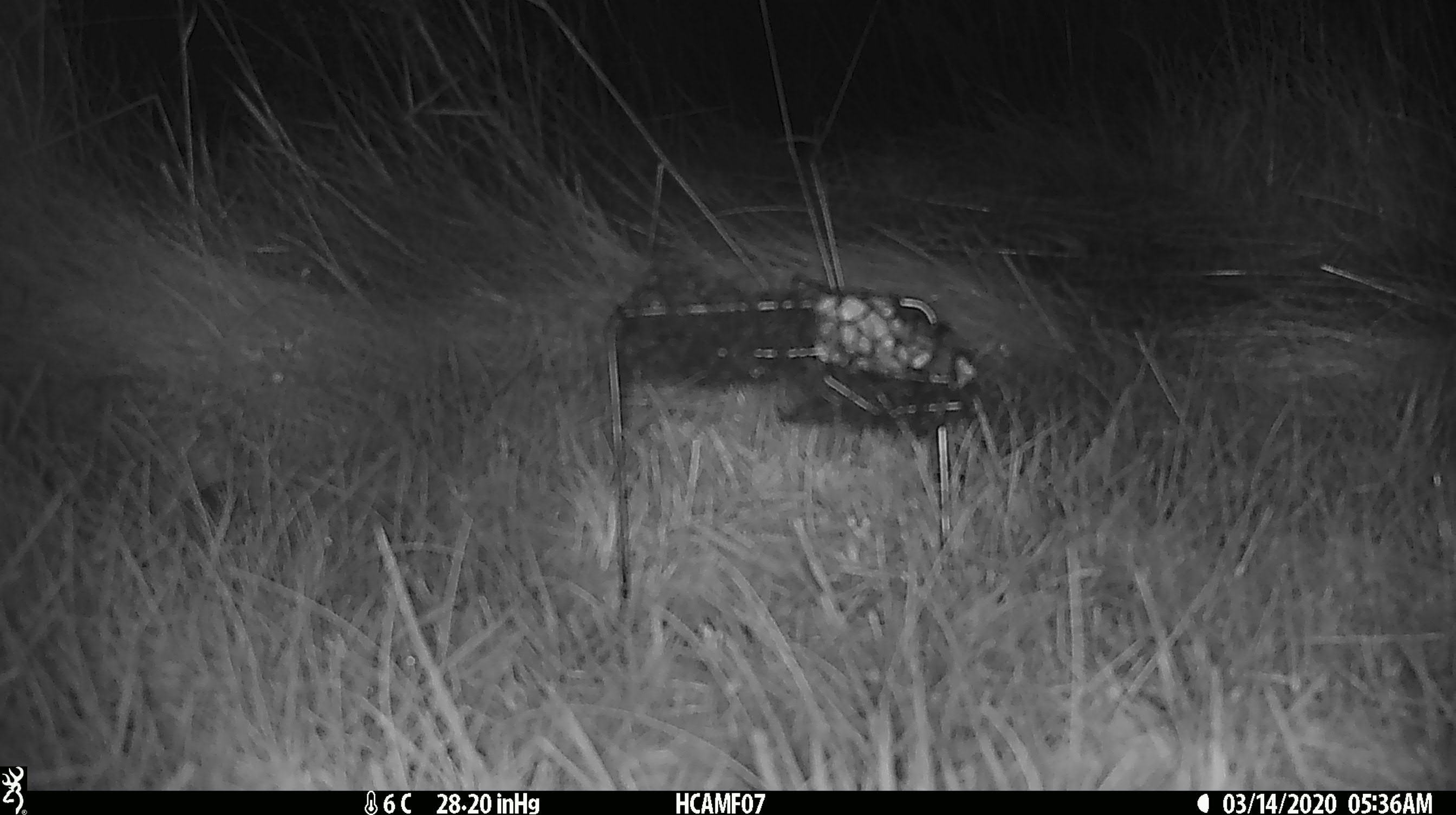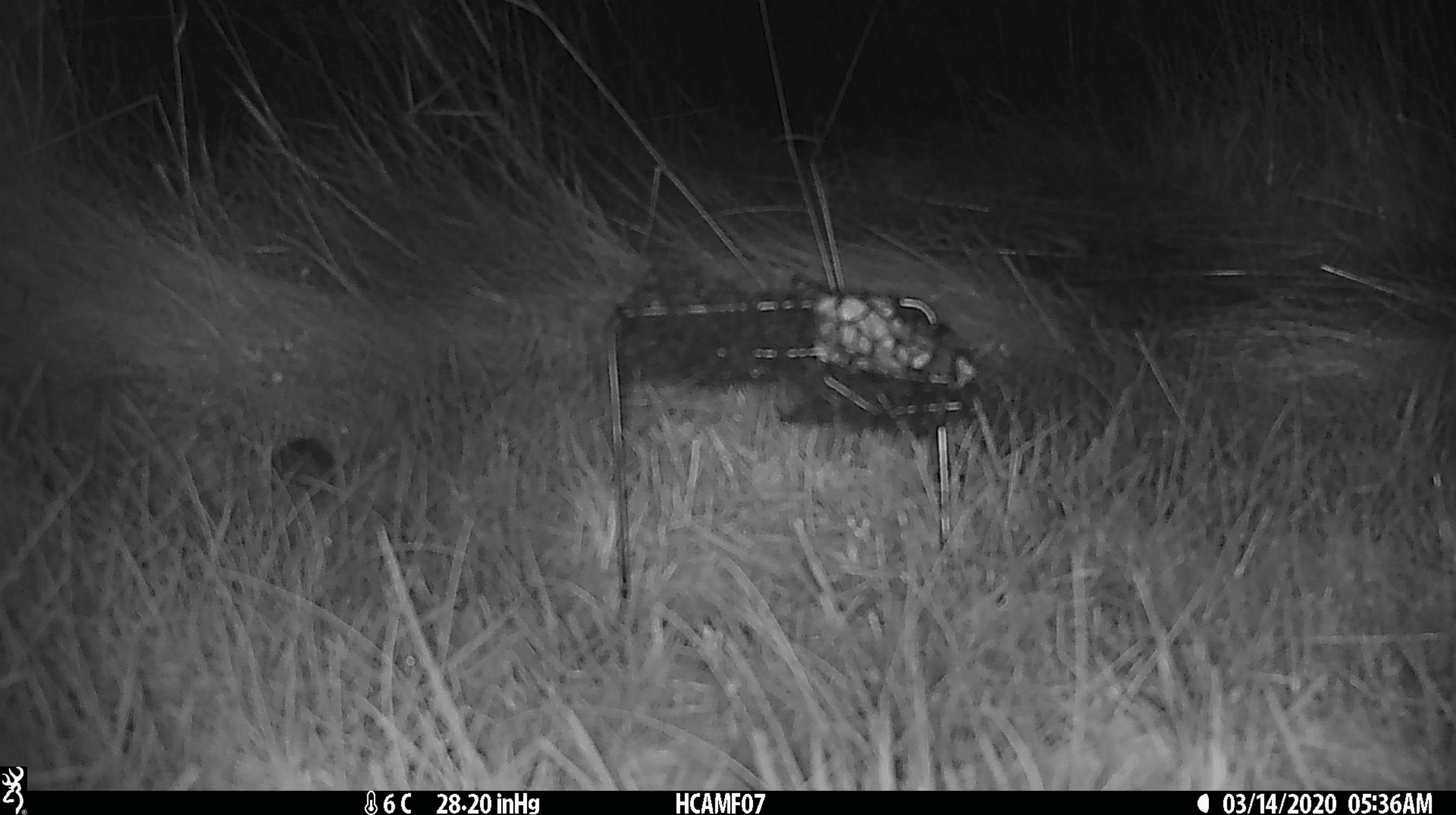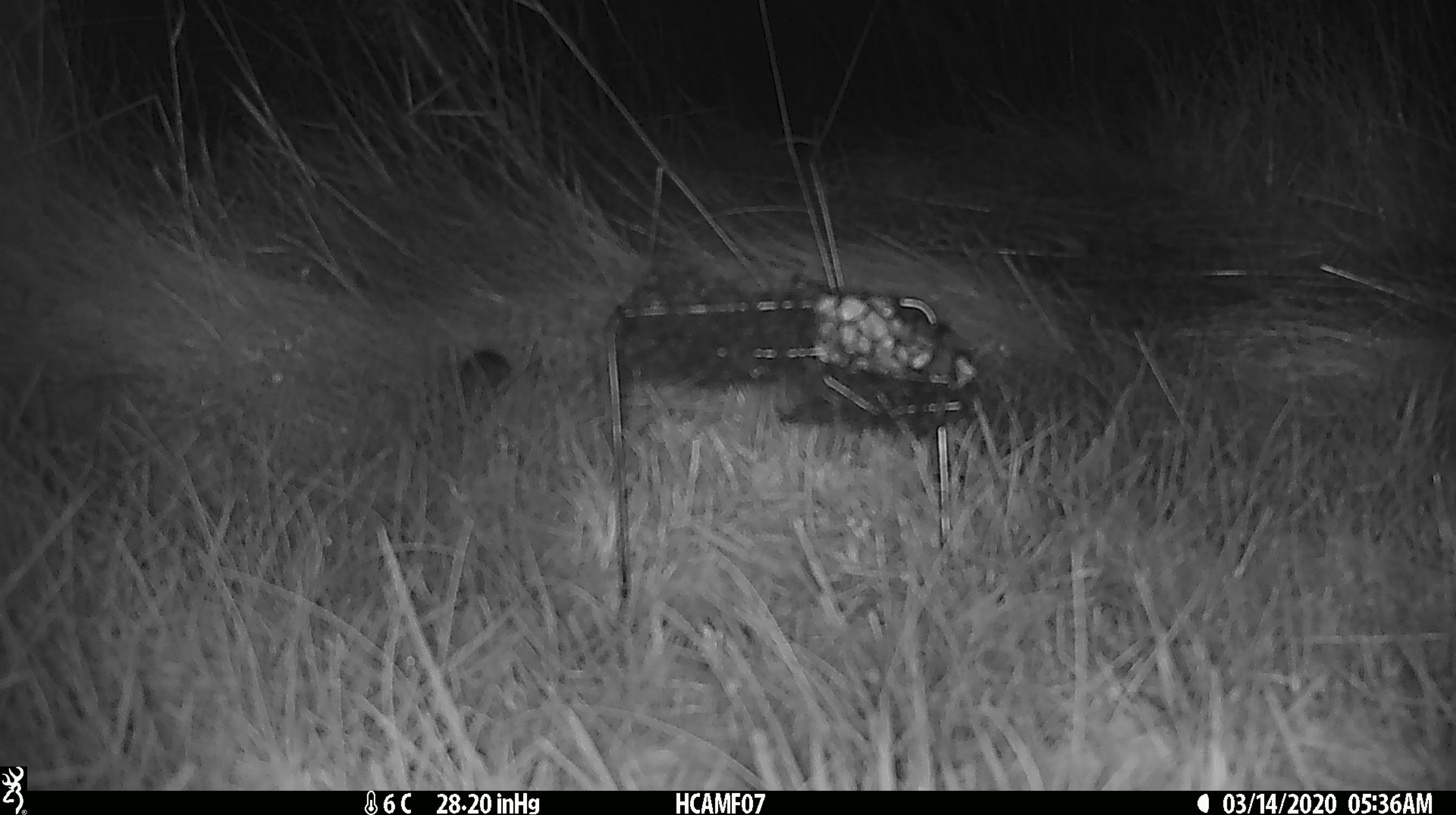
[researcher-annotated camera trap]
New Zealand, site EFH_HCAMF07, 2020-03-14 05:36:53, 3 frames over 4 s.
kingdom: Animalia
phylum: Chordata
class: Mammalia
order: Rodentia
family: Muridae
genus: Mus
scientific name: Mus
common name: mouse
Mouse (Mus).